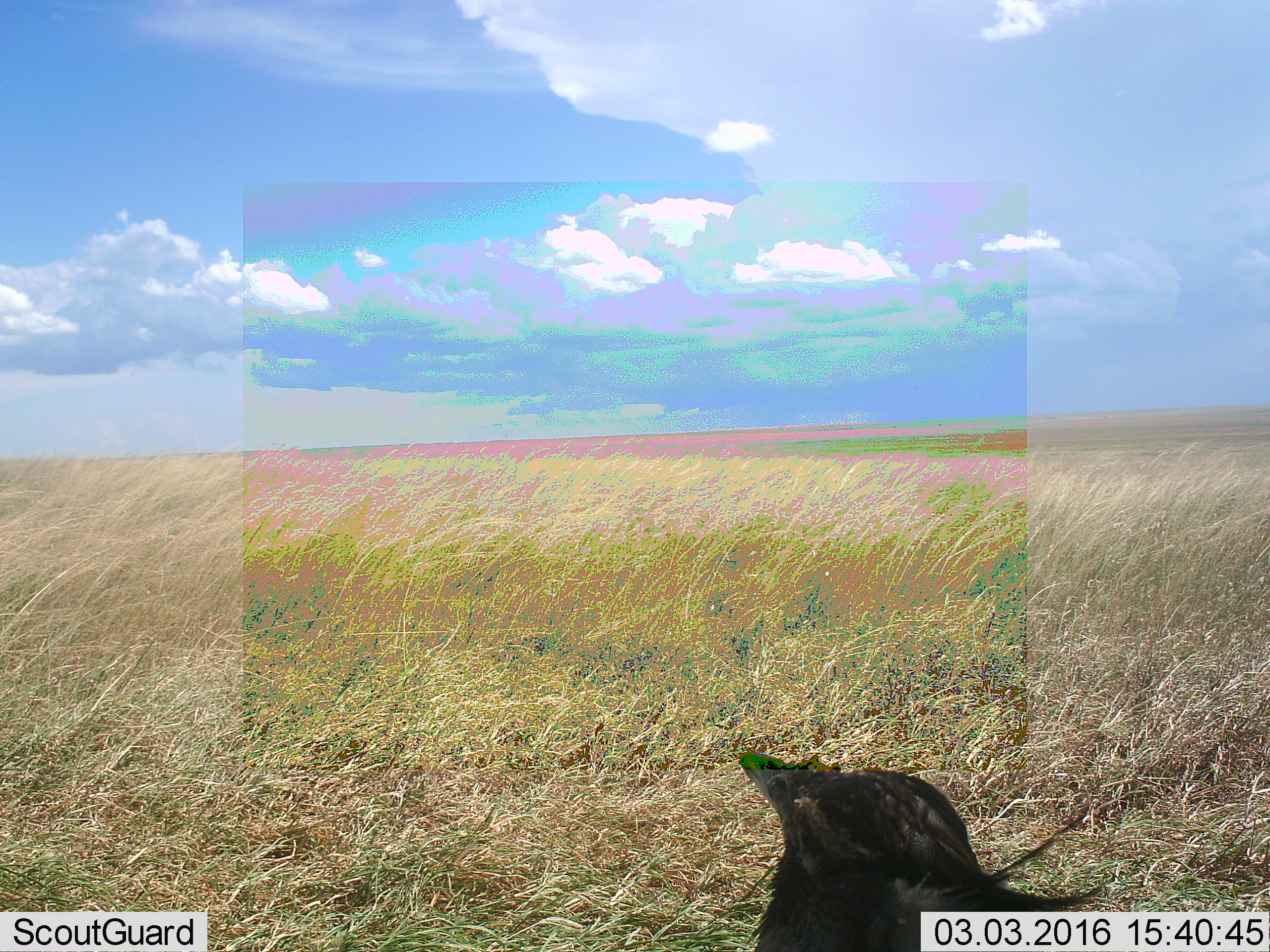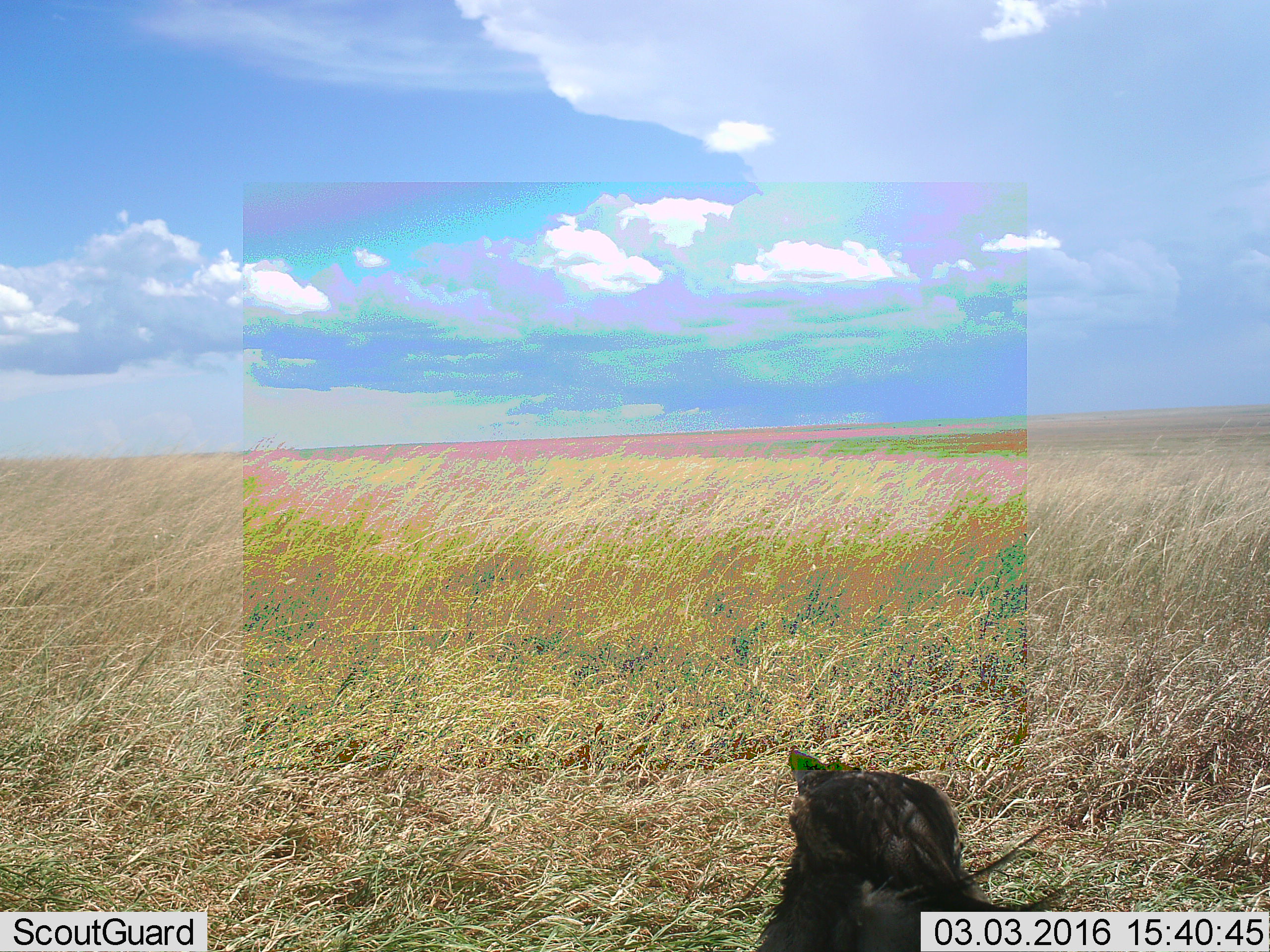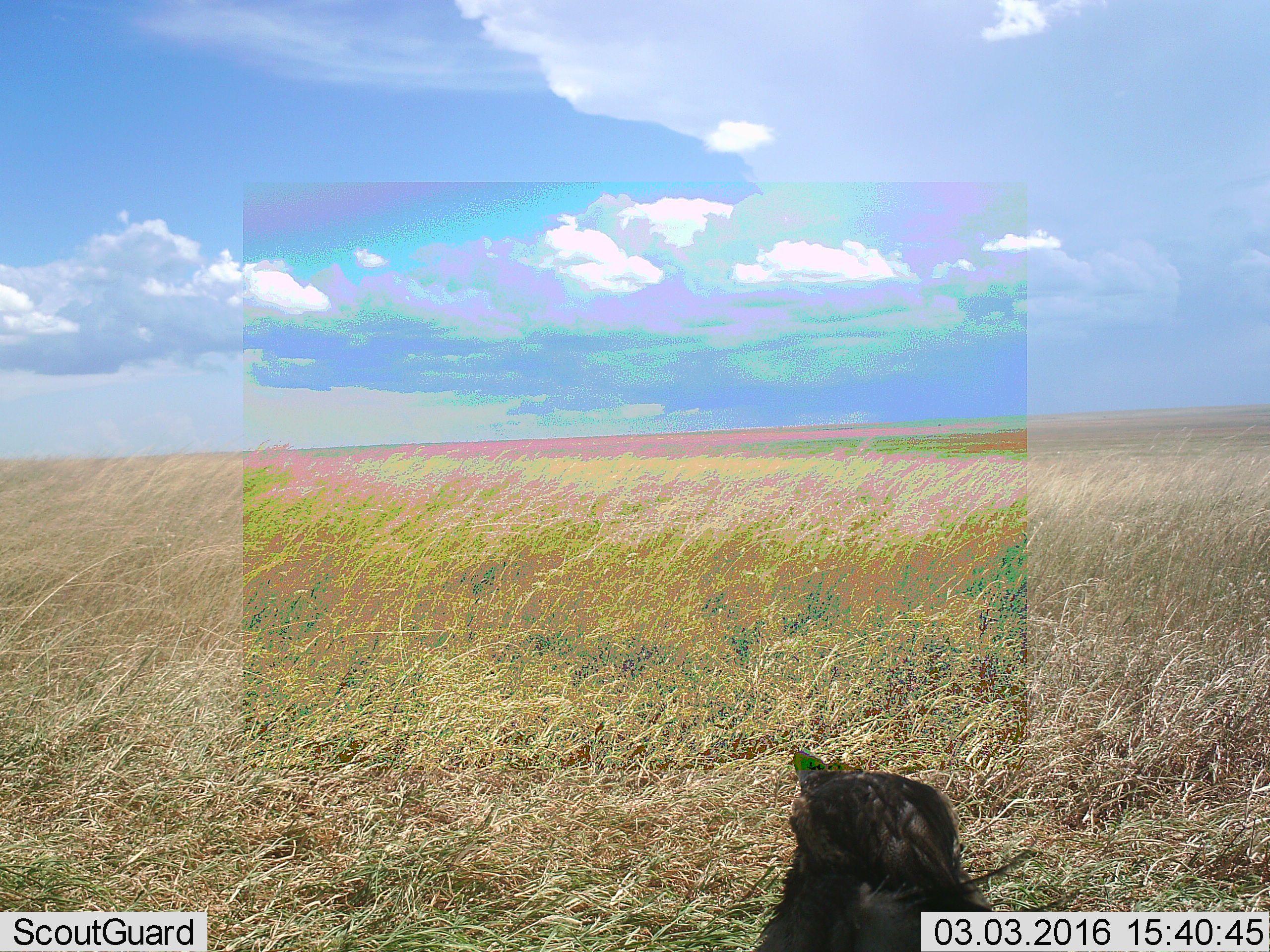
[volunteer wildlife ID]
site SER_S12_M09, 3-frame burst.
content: unidentified animal